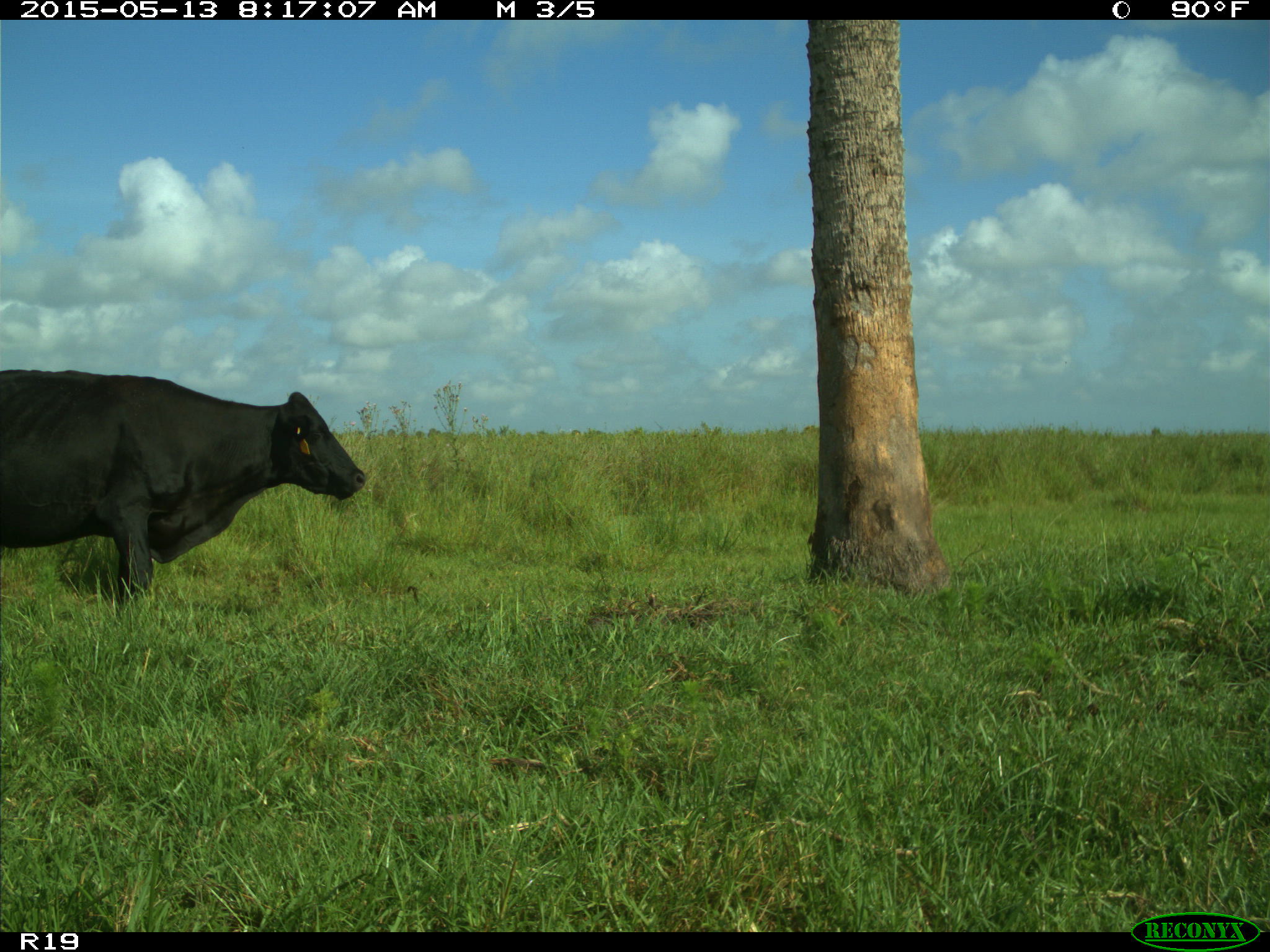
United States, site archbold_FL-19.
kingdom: Animalia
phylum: Chordata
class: Mammalia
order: Artiodactyla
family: Bovidae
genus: Bos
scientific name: Bos taurus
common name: domestic cow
Bos taurus (domestic cow).